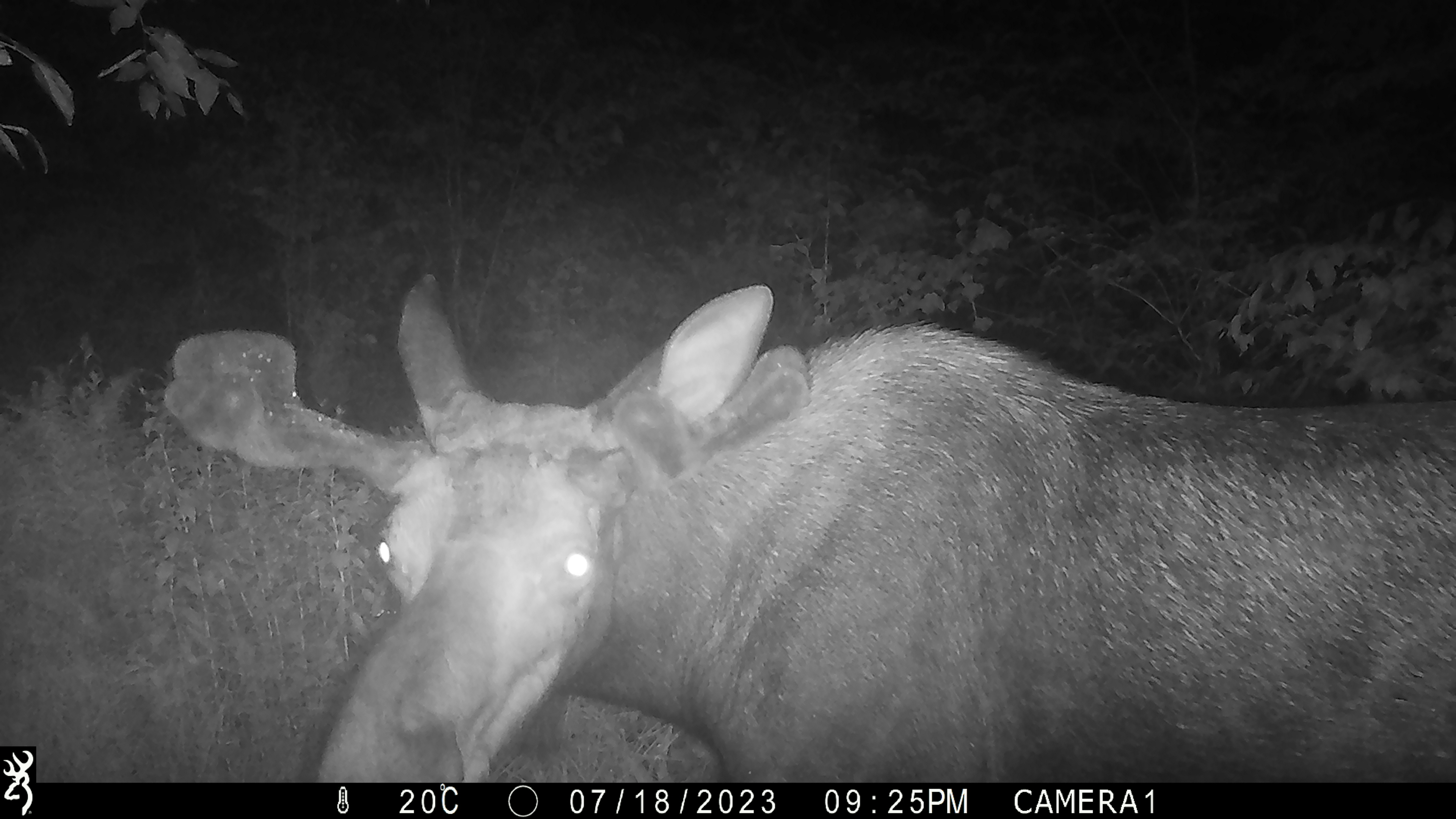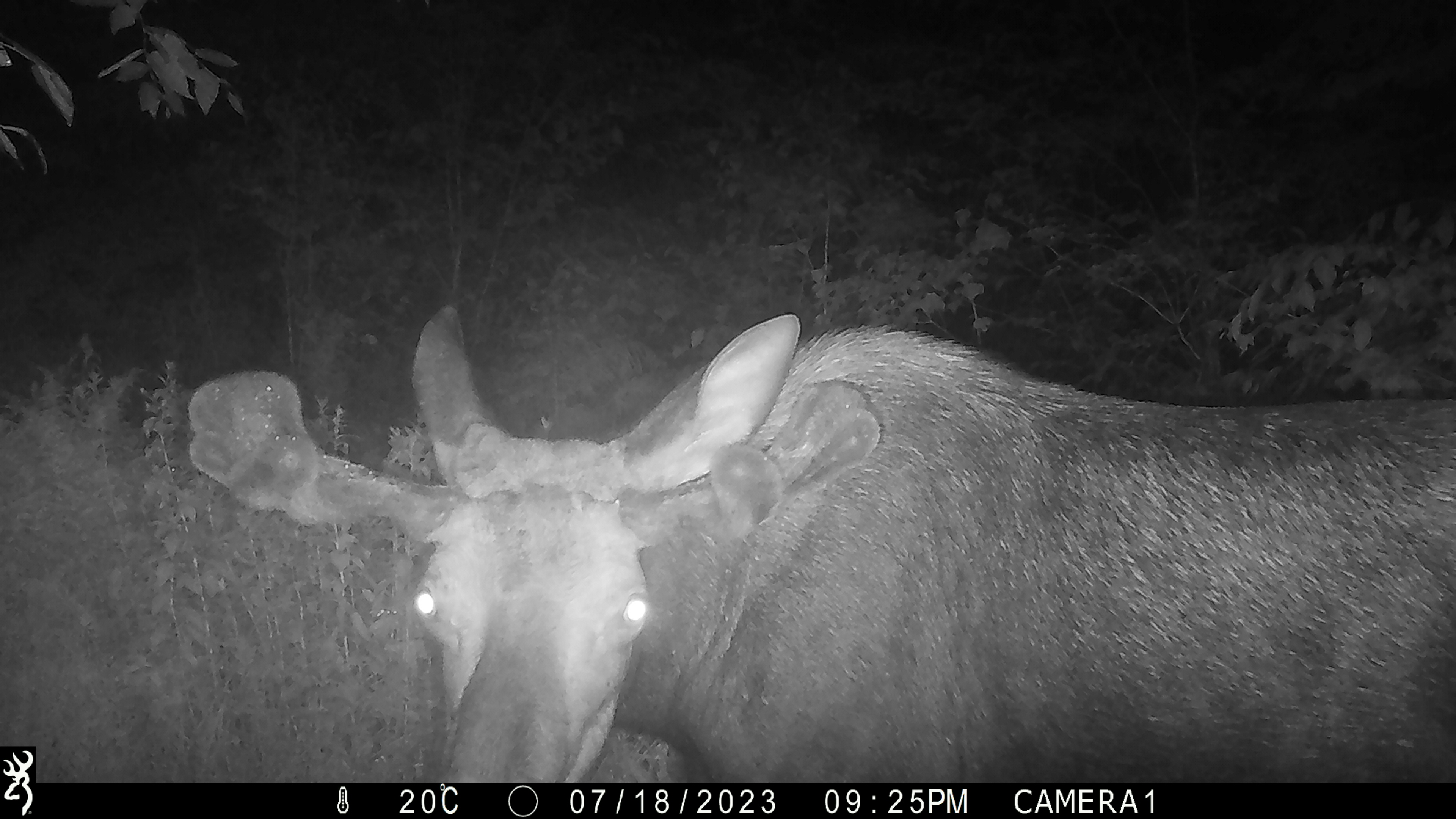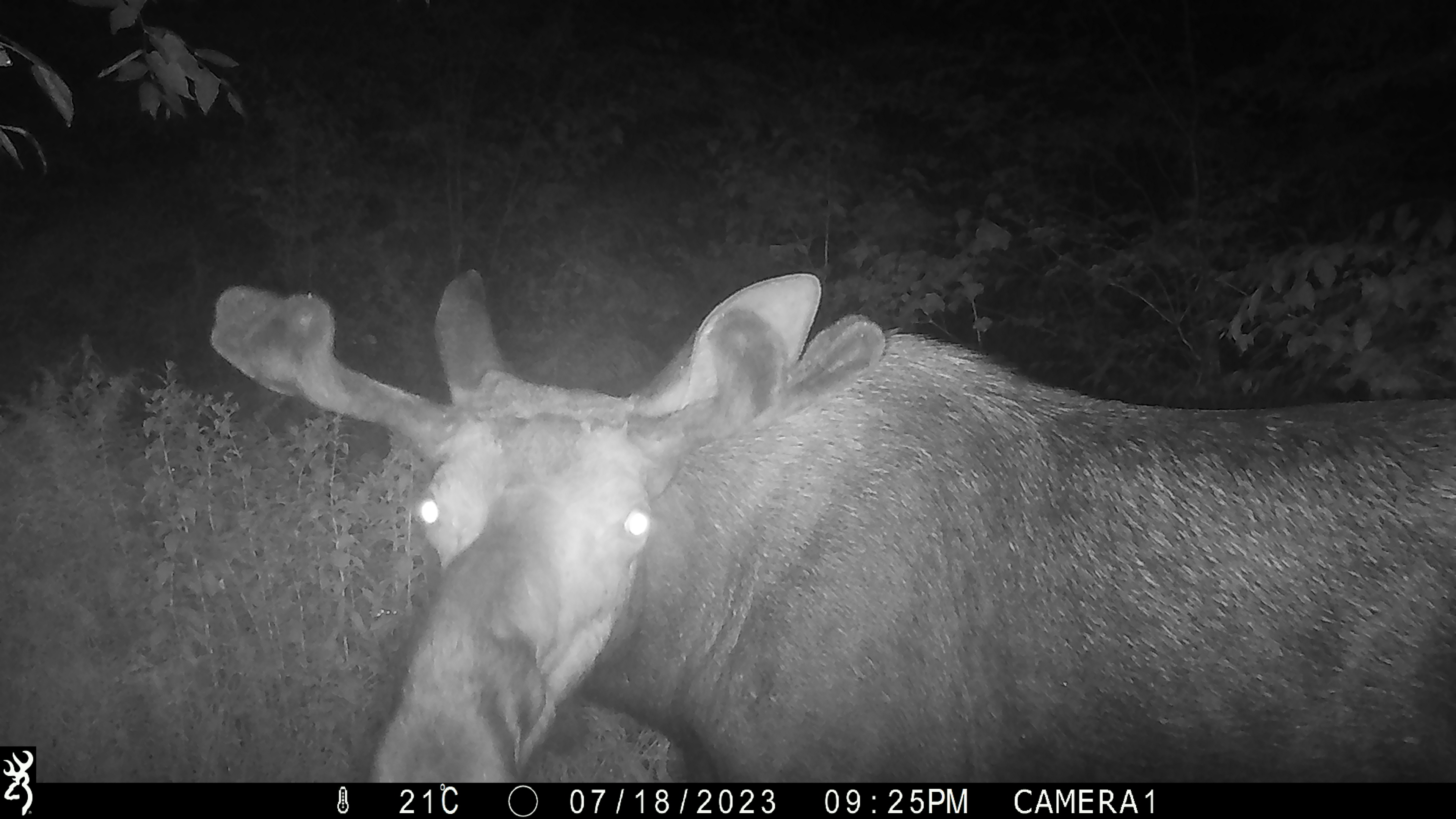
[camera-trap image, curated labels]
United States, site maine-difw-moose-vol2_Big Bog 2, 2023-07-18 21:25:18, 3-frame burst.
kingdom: Animalia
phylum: Chordata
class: Mammalia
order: Artiodactyla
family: Cervidae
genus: Alces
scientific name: Alces alces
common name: moose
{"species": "moose (Alces alces)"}